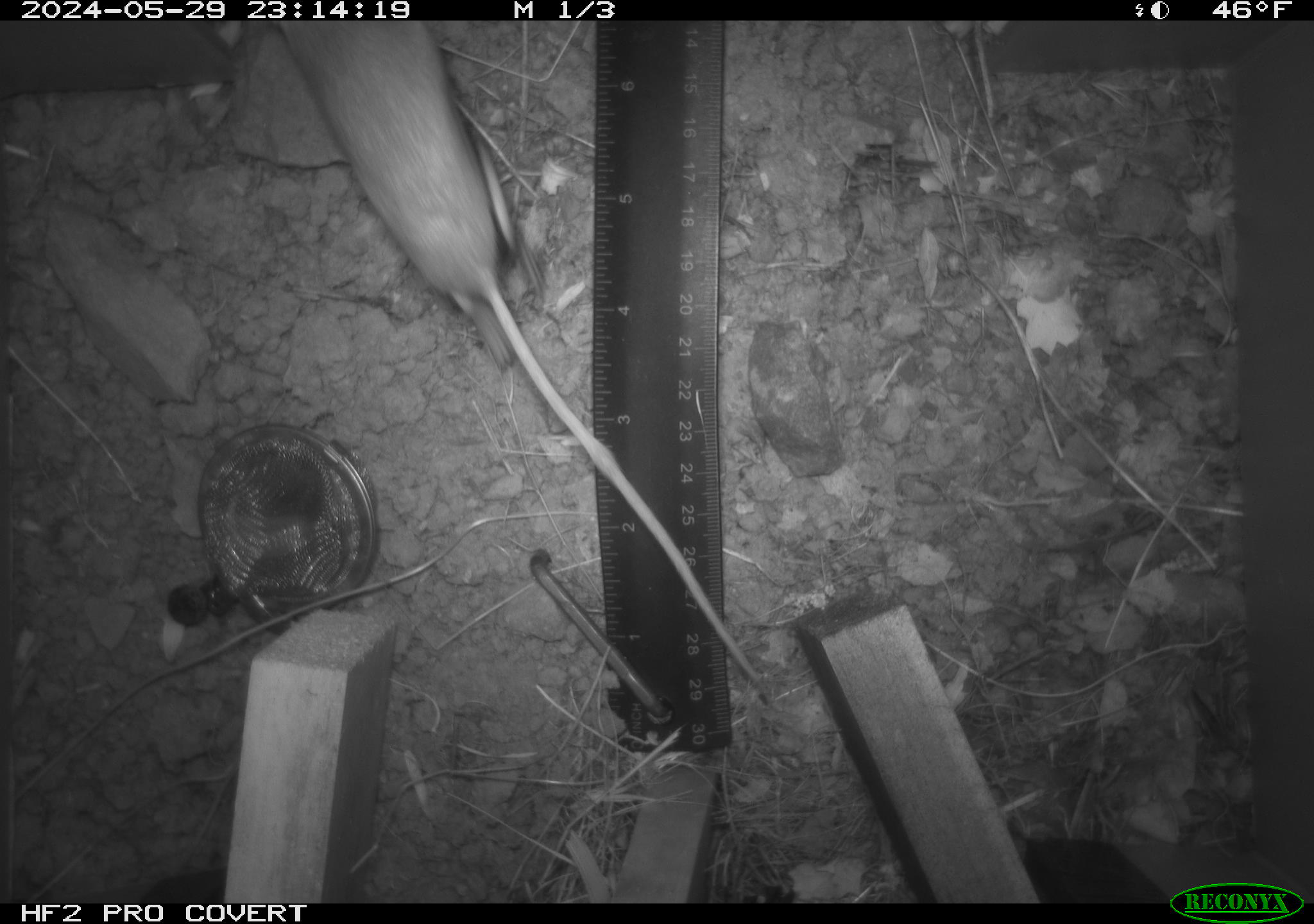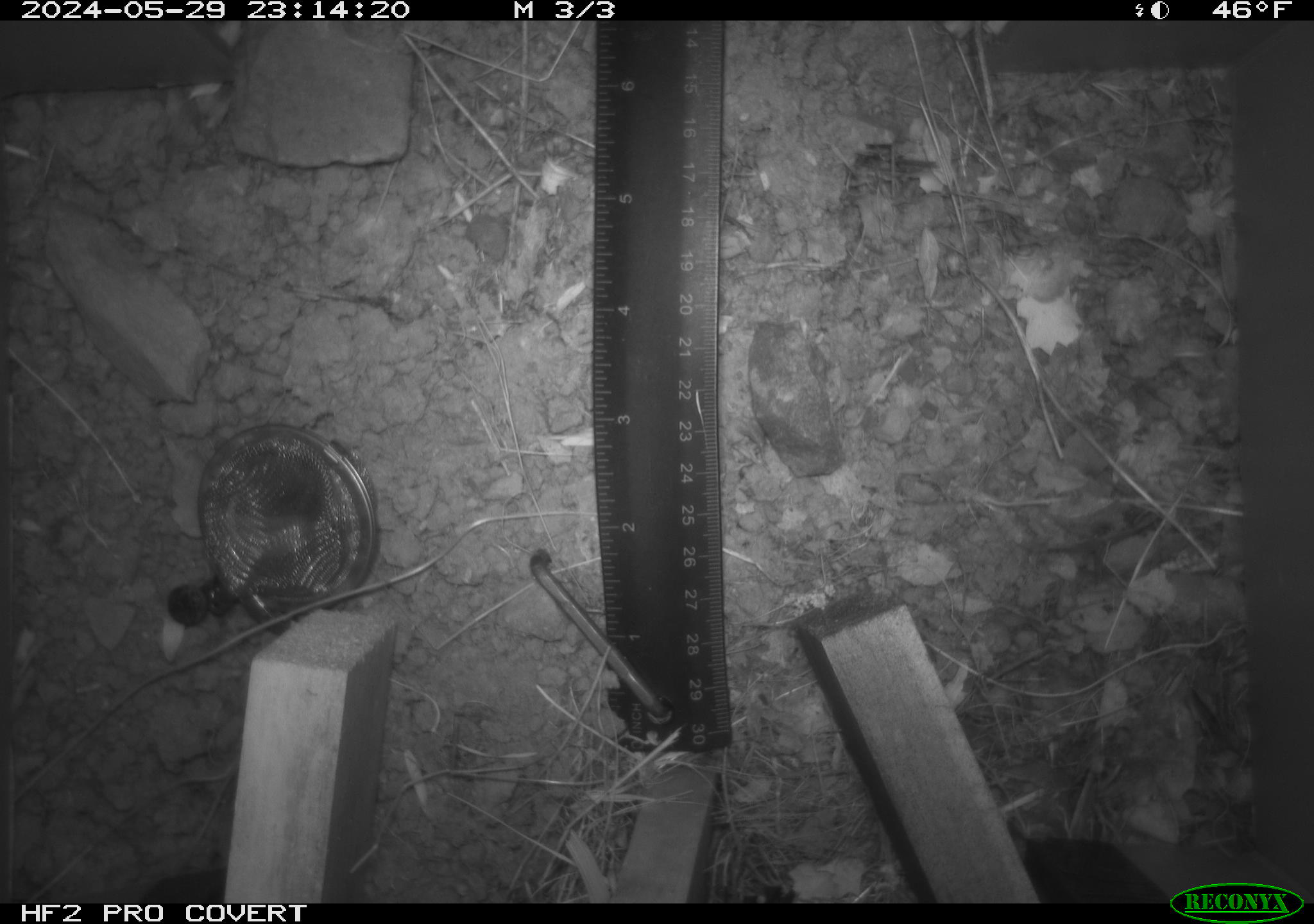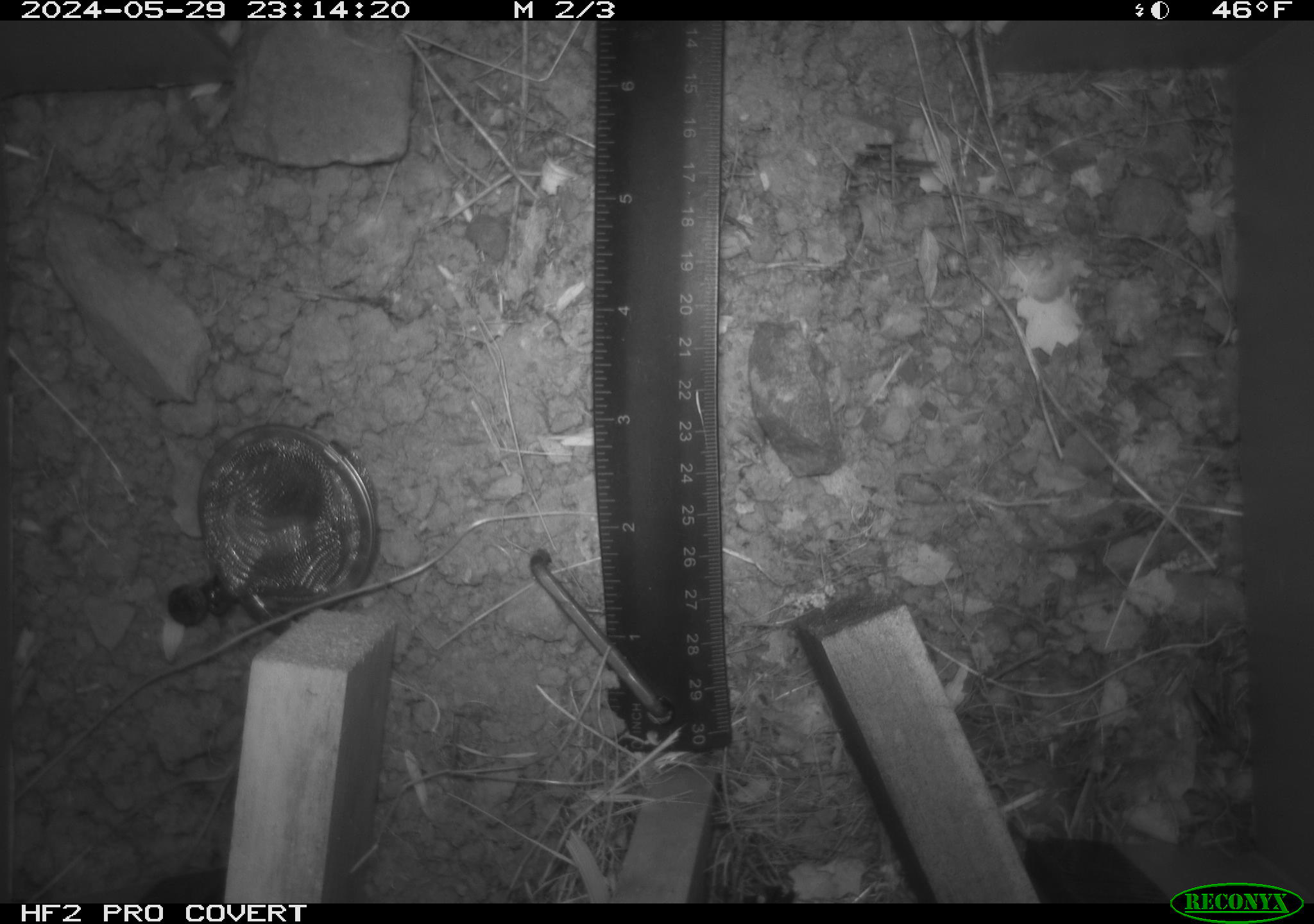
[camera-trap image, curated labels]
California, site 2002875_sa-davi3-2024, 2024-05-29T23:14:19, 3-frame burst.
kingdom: Animalia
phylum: Chordata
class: Mammalia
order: Rodentia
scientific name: Rodentia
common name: mouse species